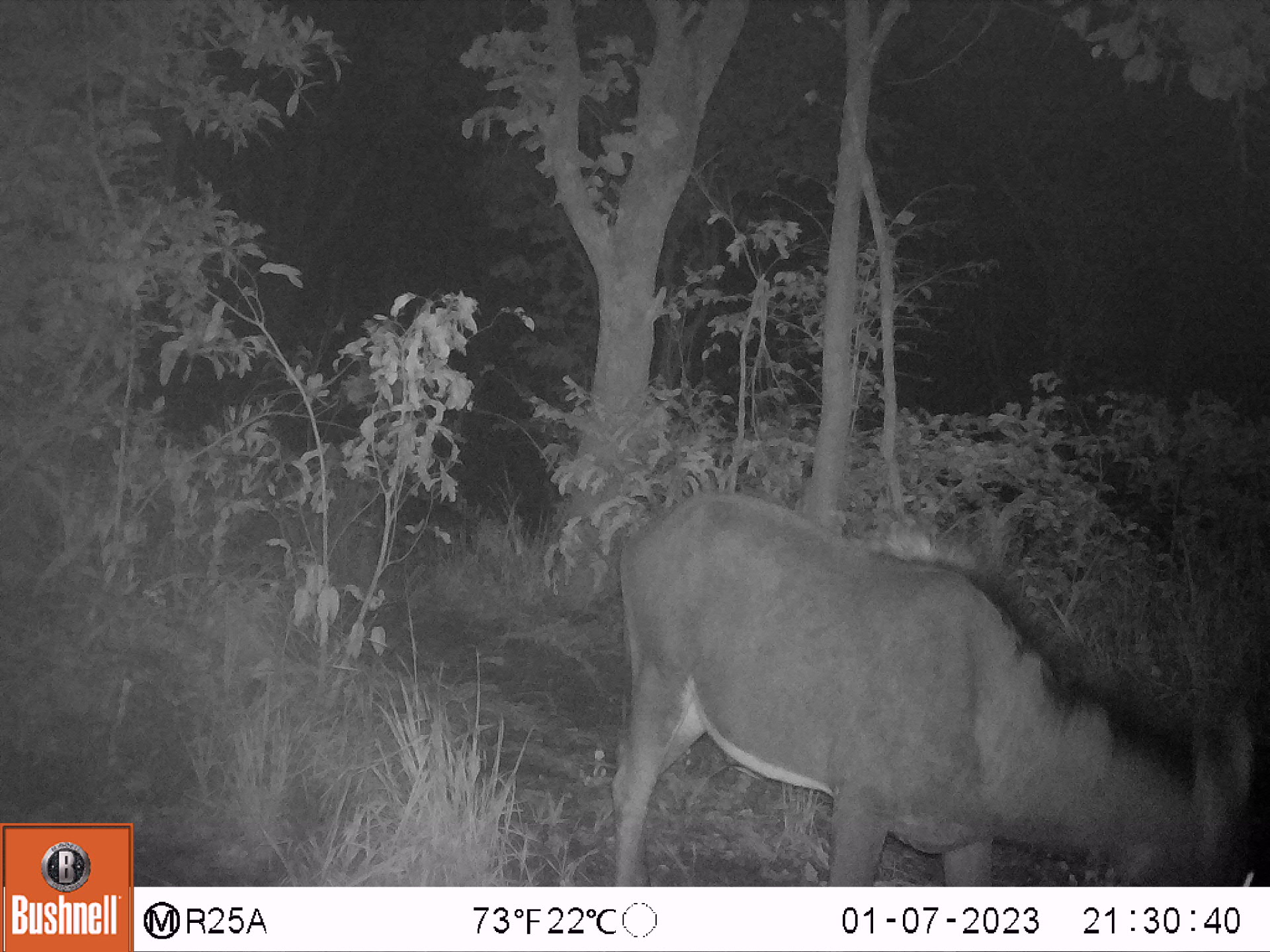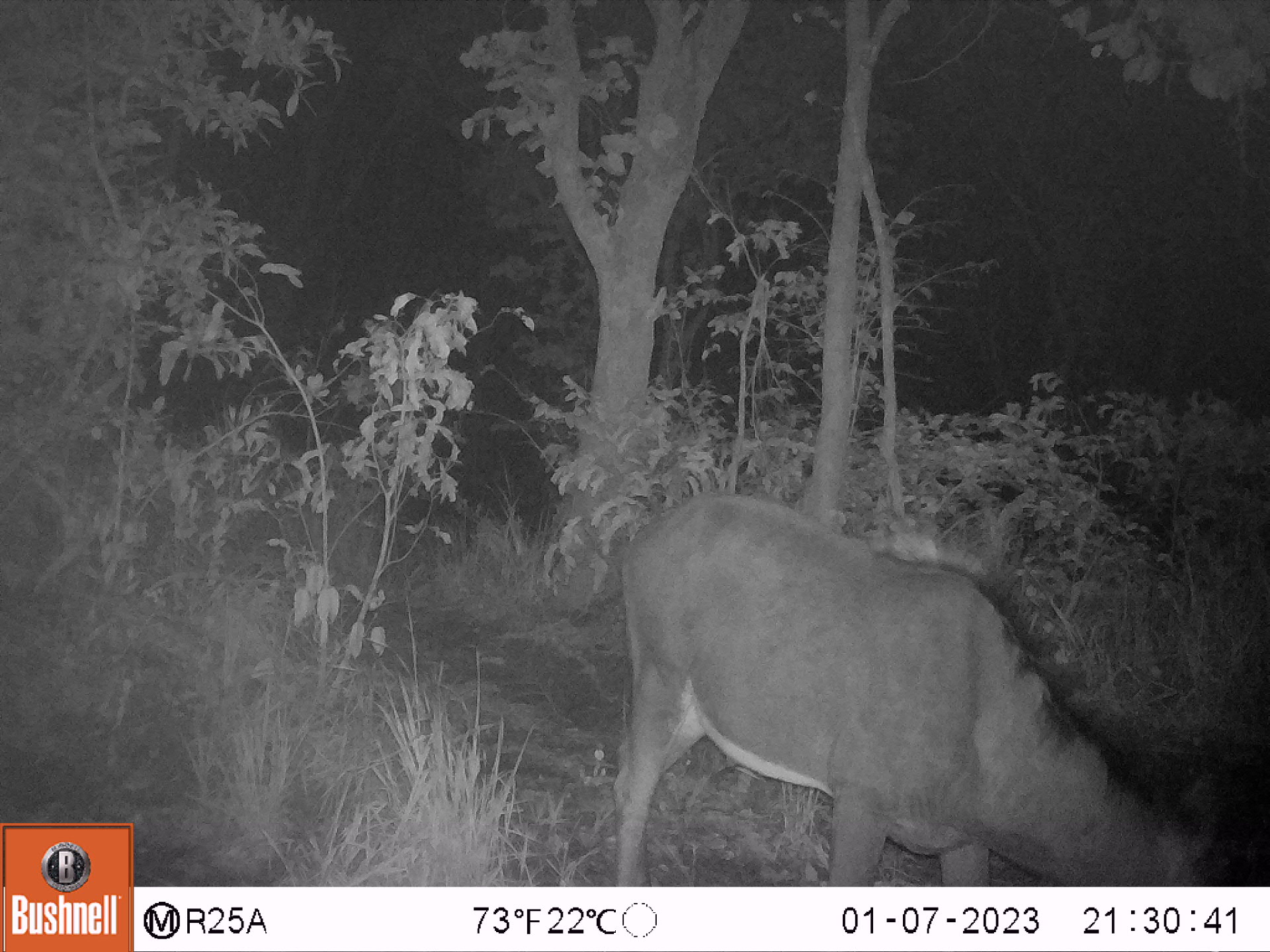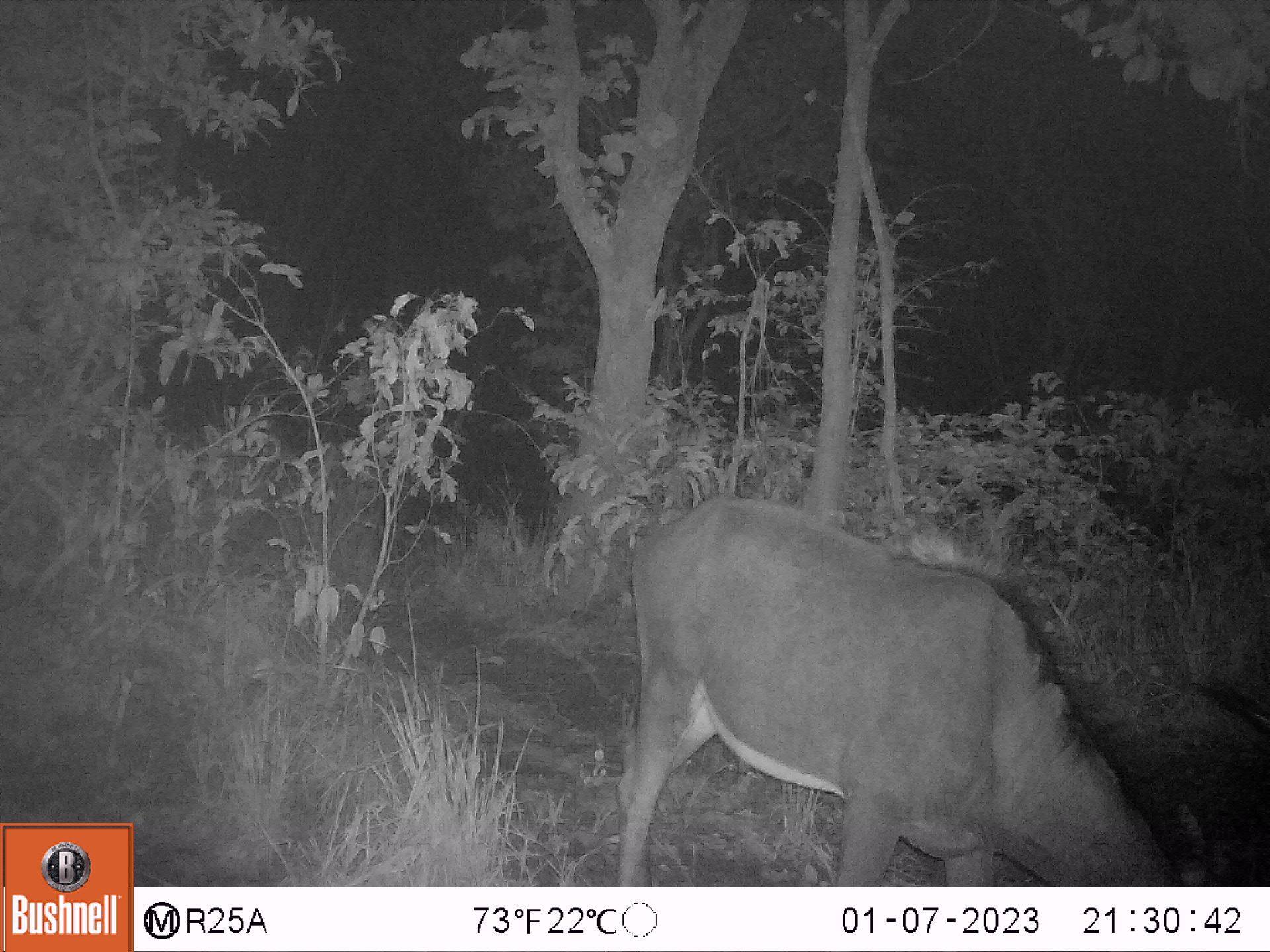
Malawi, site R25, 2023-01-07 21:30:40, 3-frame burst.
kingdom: Animalia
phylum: Chordata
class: Mammalia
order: Artiodactyla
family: Bovidae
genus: Hippotragus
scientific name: Hippotragus niger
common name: sable antelope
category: sable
Sable (sable antelope) (Hippotragus niger), count 1.